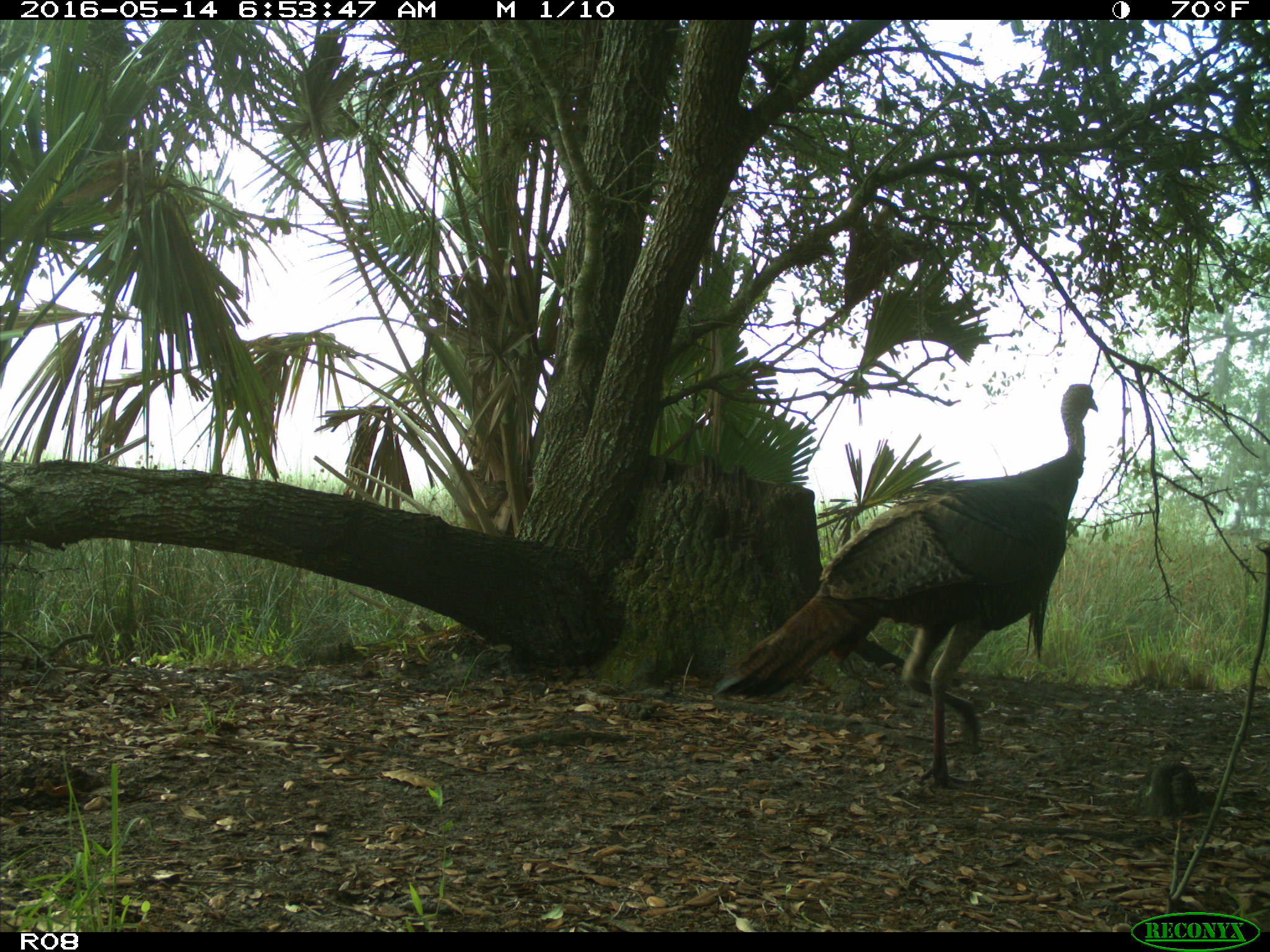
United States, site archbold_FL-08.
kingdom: Animalia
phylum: Chordata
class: Aves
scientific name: Aves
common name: birds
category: unidentified bird